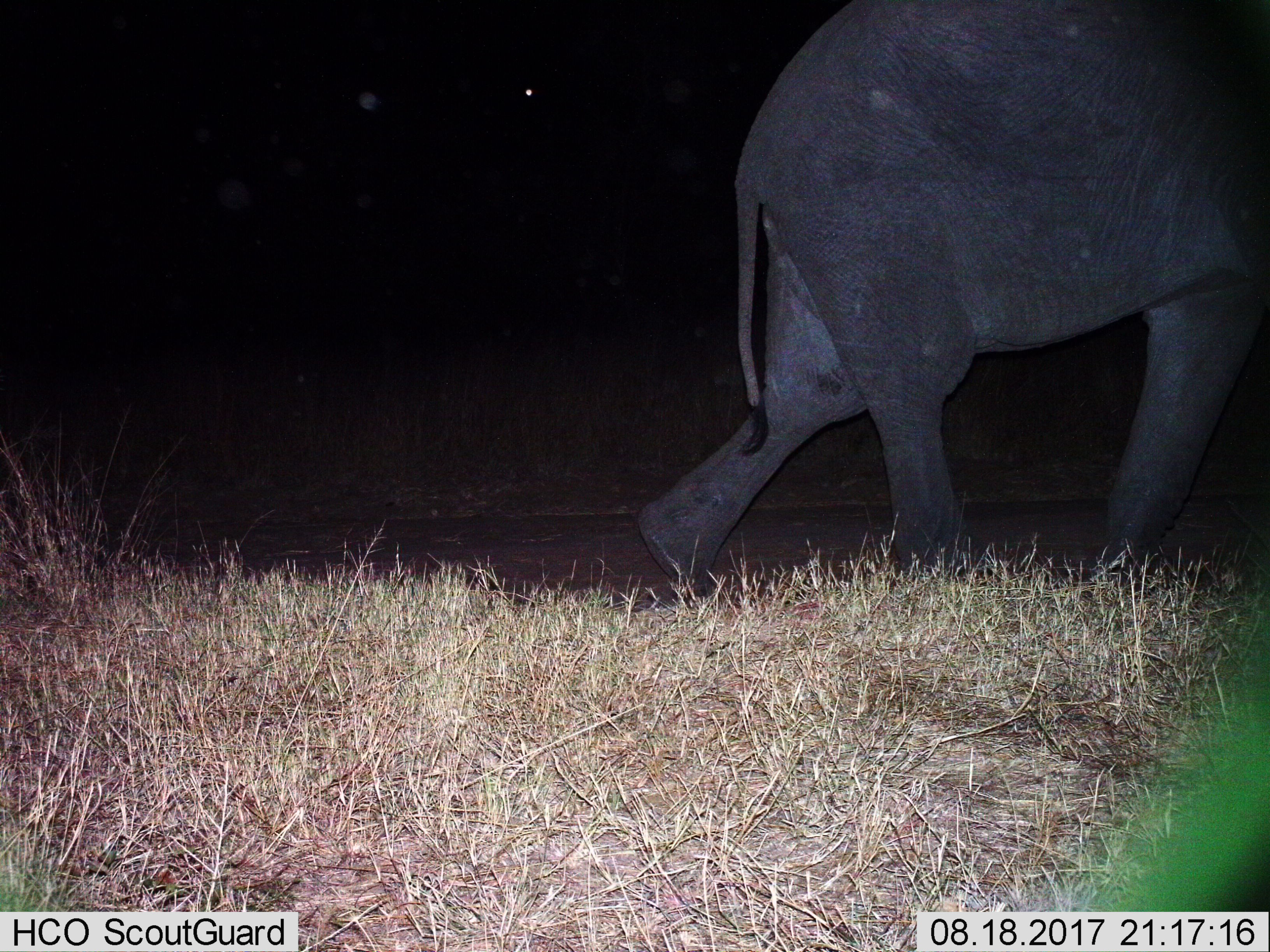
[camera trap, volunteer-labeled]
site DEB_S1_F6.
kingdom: Animalia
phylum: Chordata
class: Mammalia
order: Proboscidea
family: Elephantidae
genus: Loxodonta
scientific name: Loxodonta africana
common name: african bush elephant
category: elephant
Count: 1.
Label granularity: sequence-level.